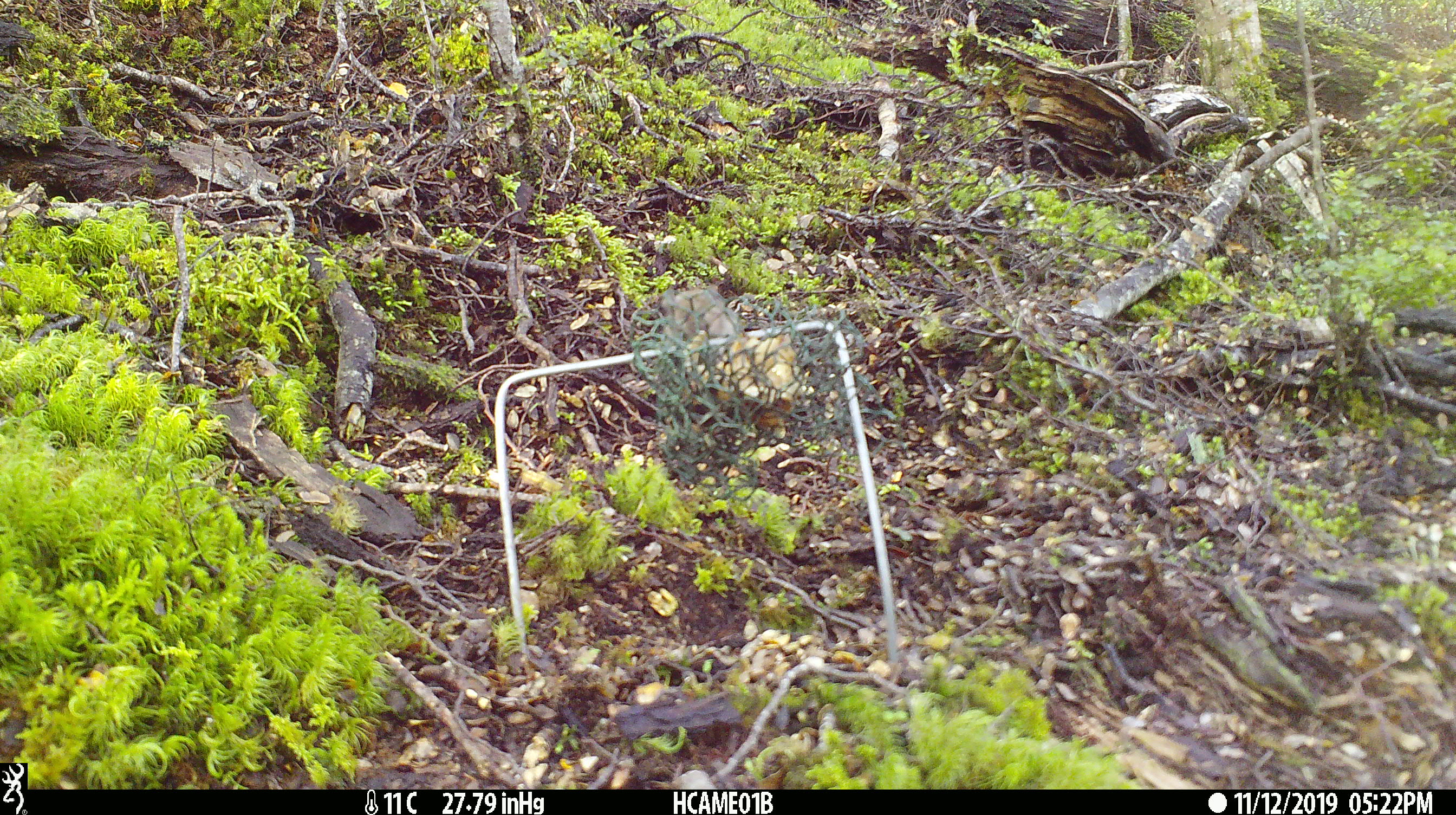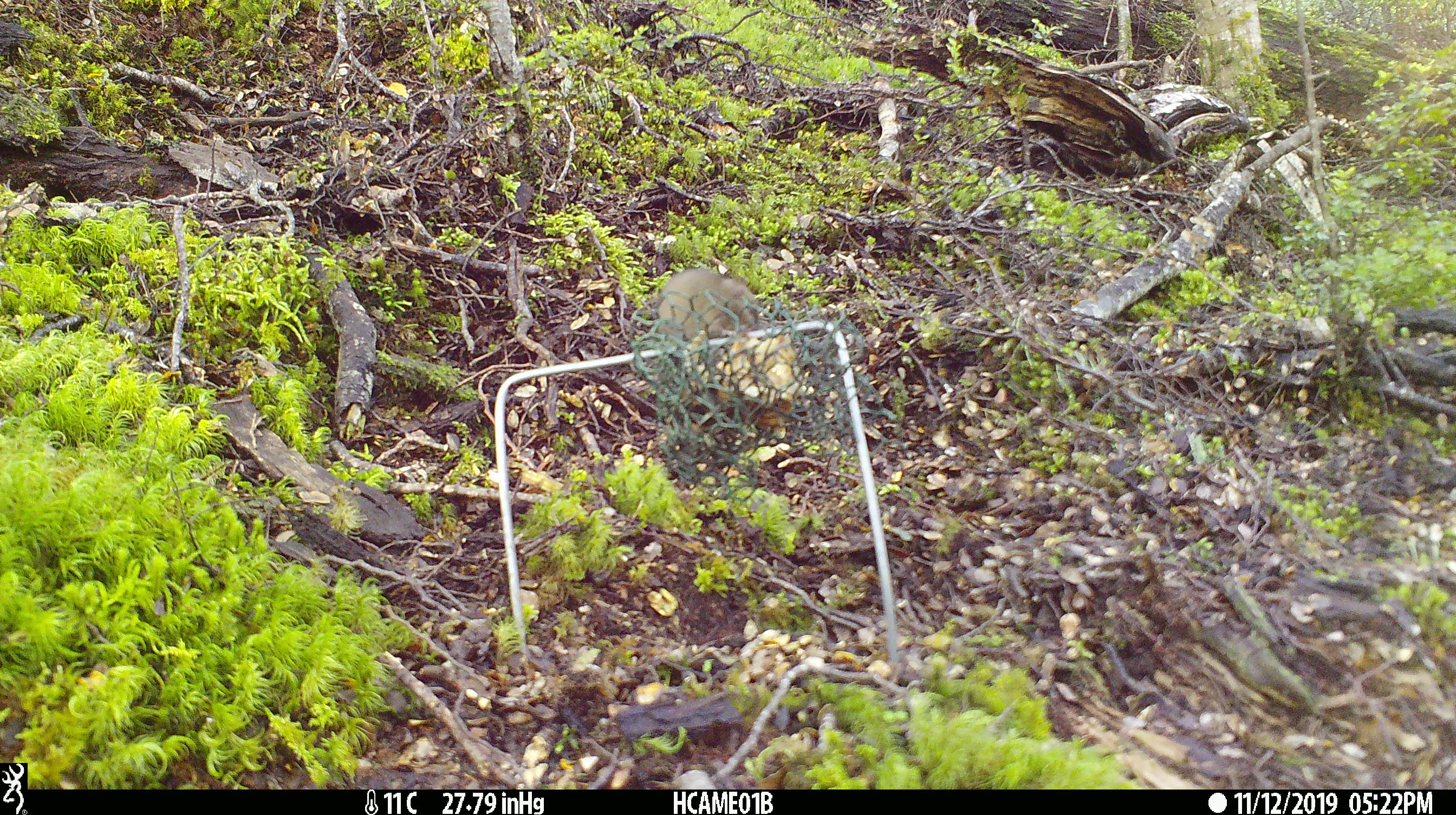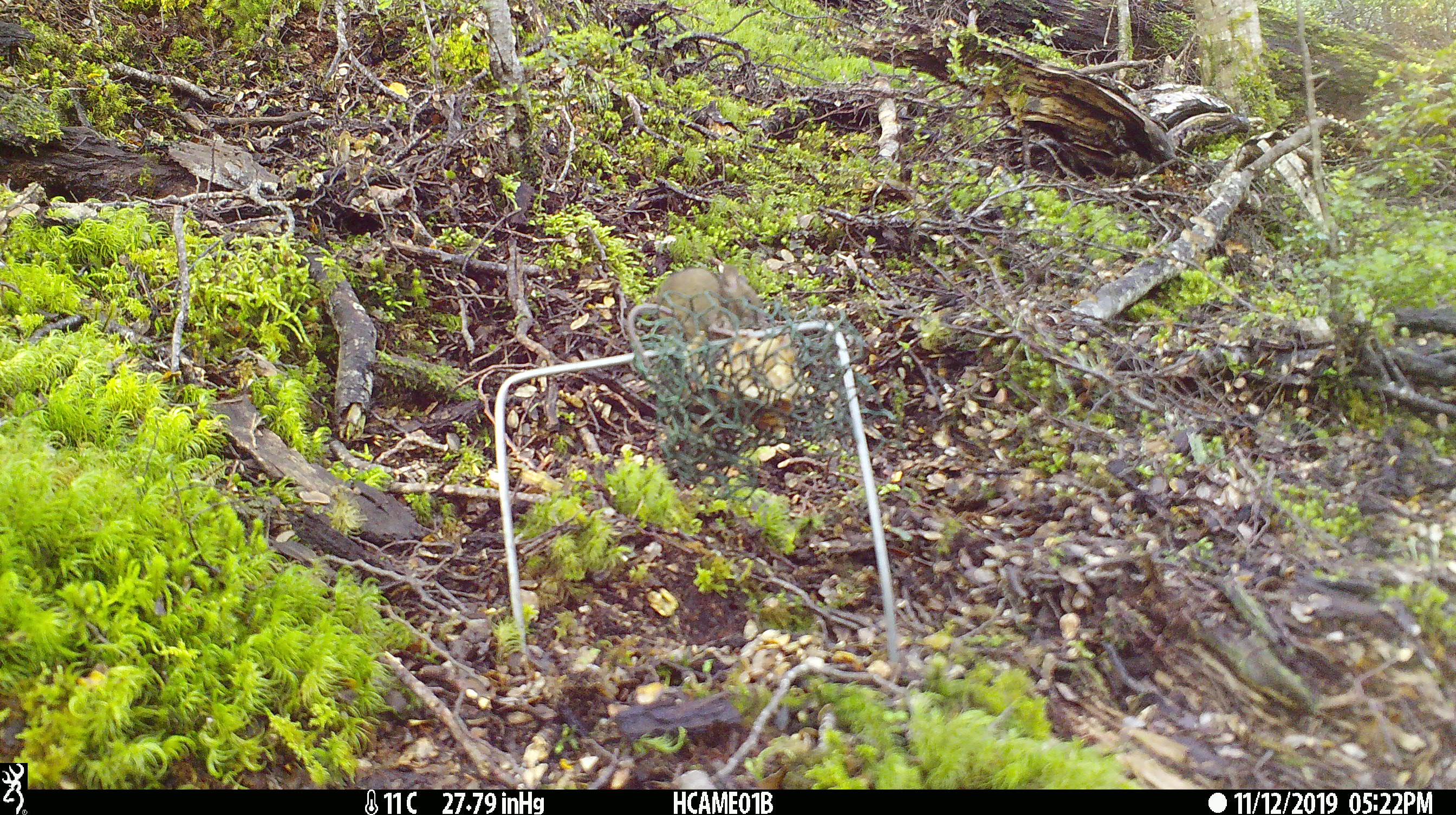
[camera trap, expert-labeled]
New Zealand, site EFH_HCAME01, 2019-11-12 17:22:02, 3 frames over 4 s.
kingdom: Animalia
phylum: Chordata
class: Mammalia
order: Rodentia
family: Muridae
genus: Mus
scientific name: Mus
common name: mouse